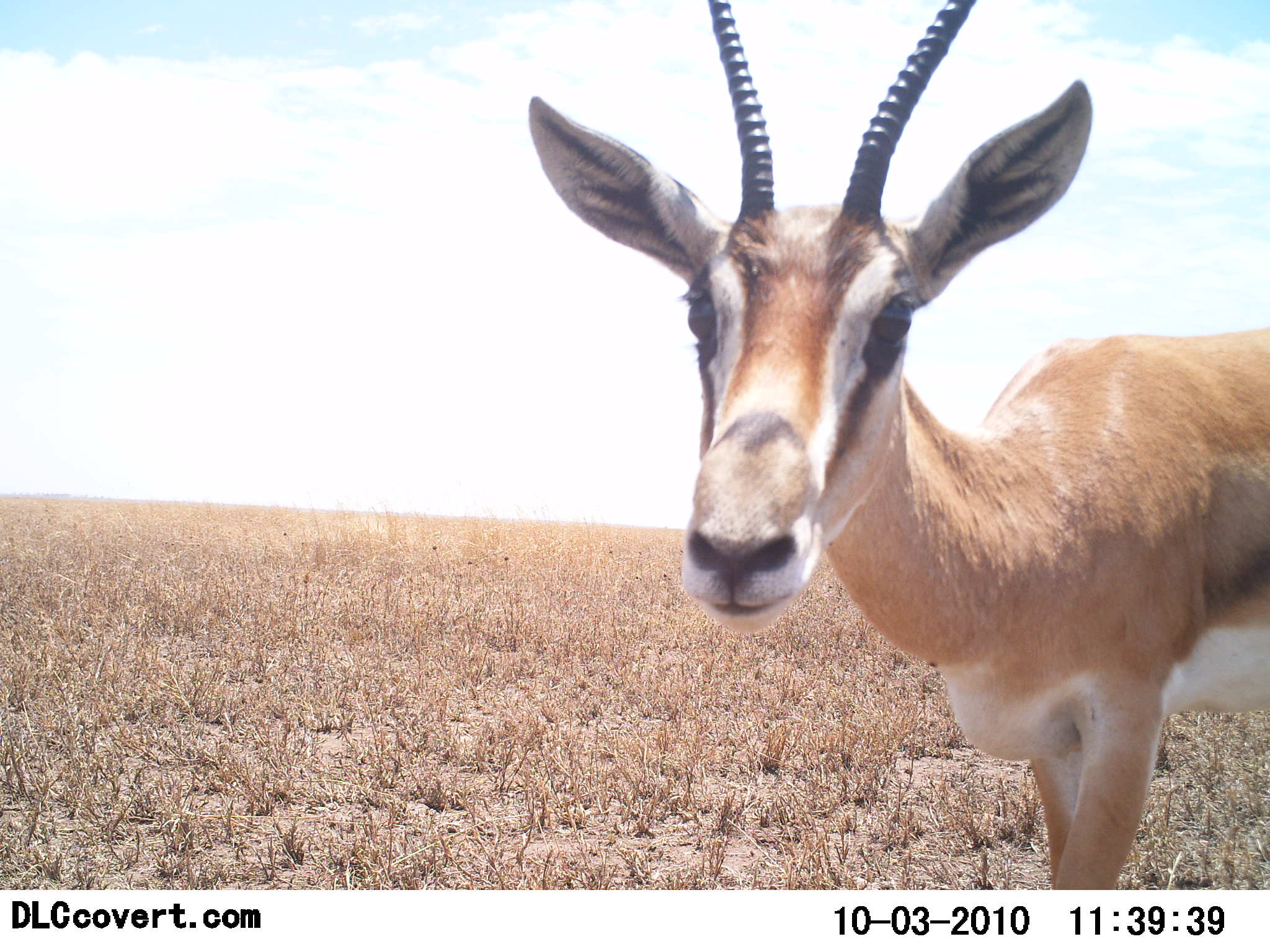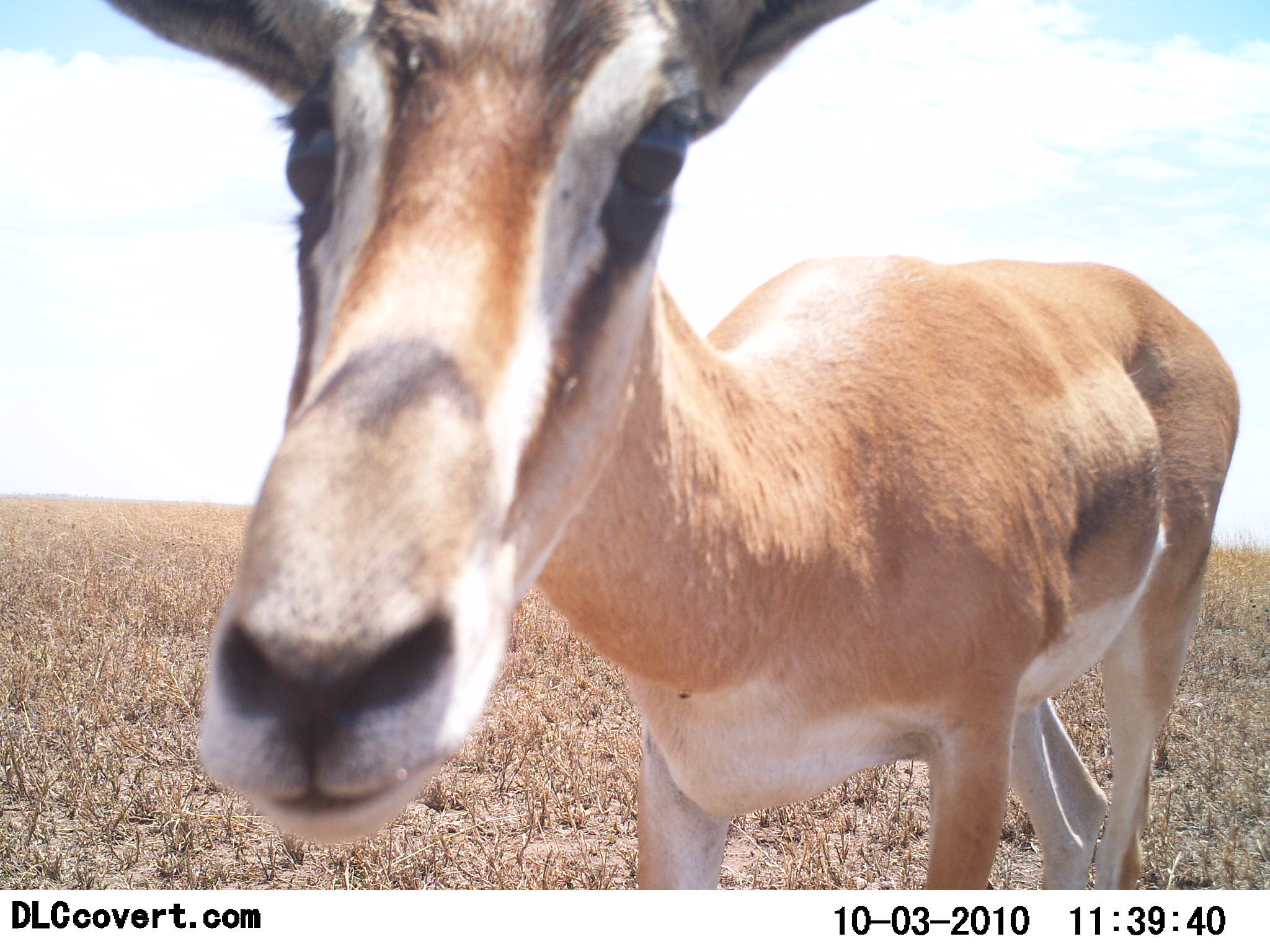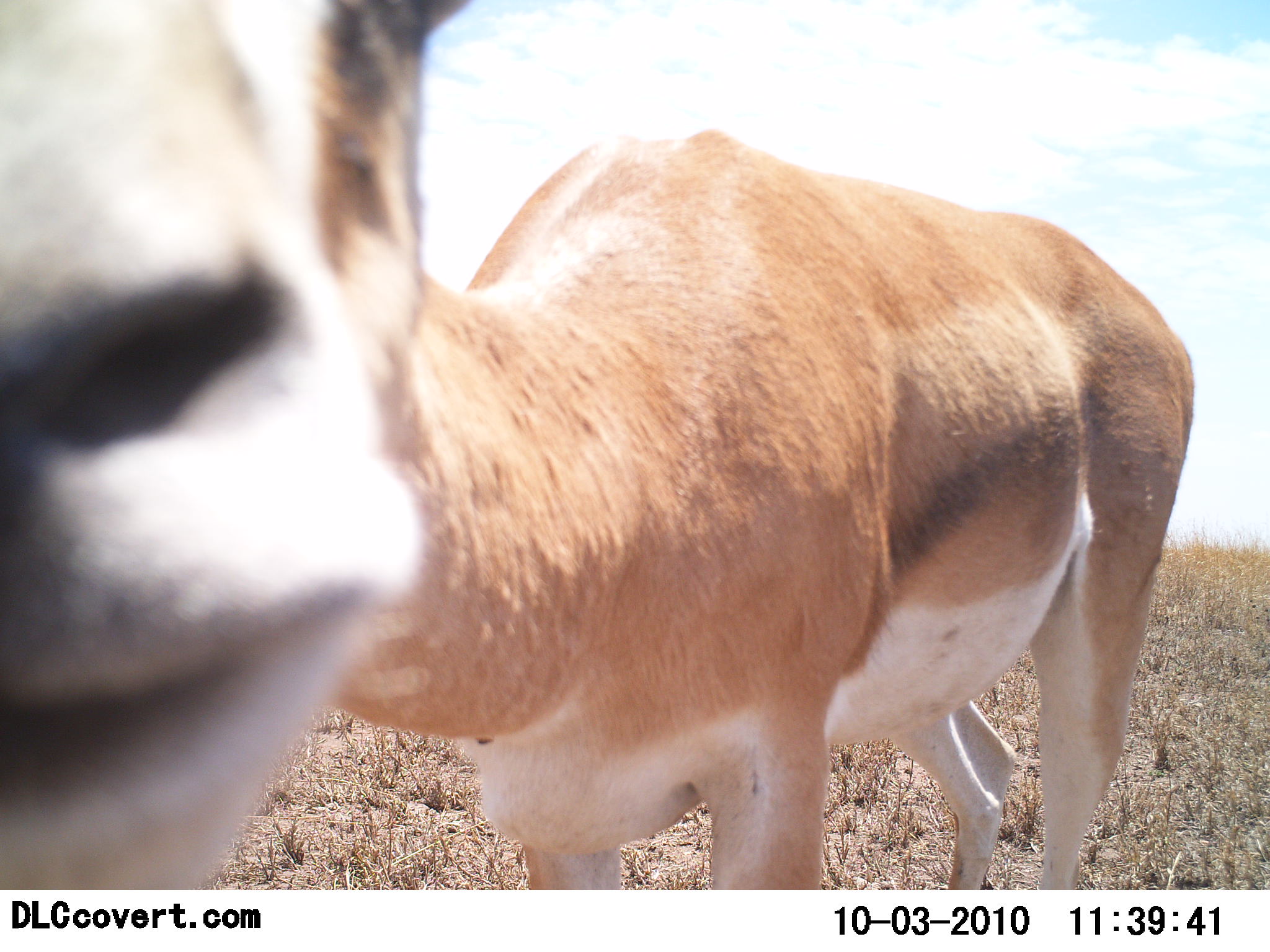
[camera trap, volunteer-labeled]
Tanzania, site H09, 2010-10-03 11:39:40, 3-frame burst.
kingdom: Animalia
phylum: Chordata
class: Mammalia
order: Artiodactyla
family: Bovidae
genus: Nanger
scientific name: Nanger granti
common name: grant's gazelle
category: gazellegrants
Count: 1.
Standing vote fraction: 17%.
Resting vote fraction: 0%.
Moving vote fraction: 67%.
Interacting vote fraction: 25%.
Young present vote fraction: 0%.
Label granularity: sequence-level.